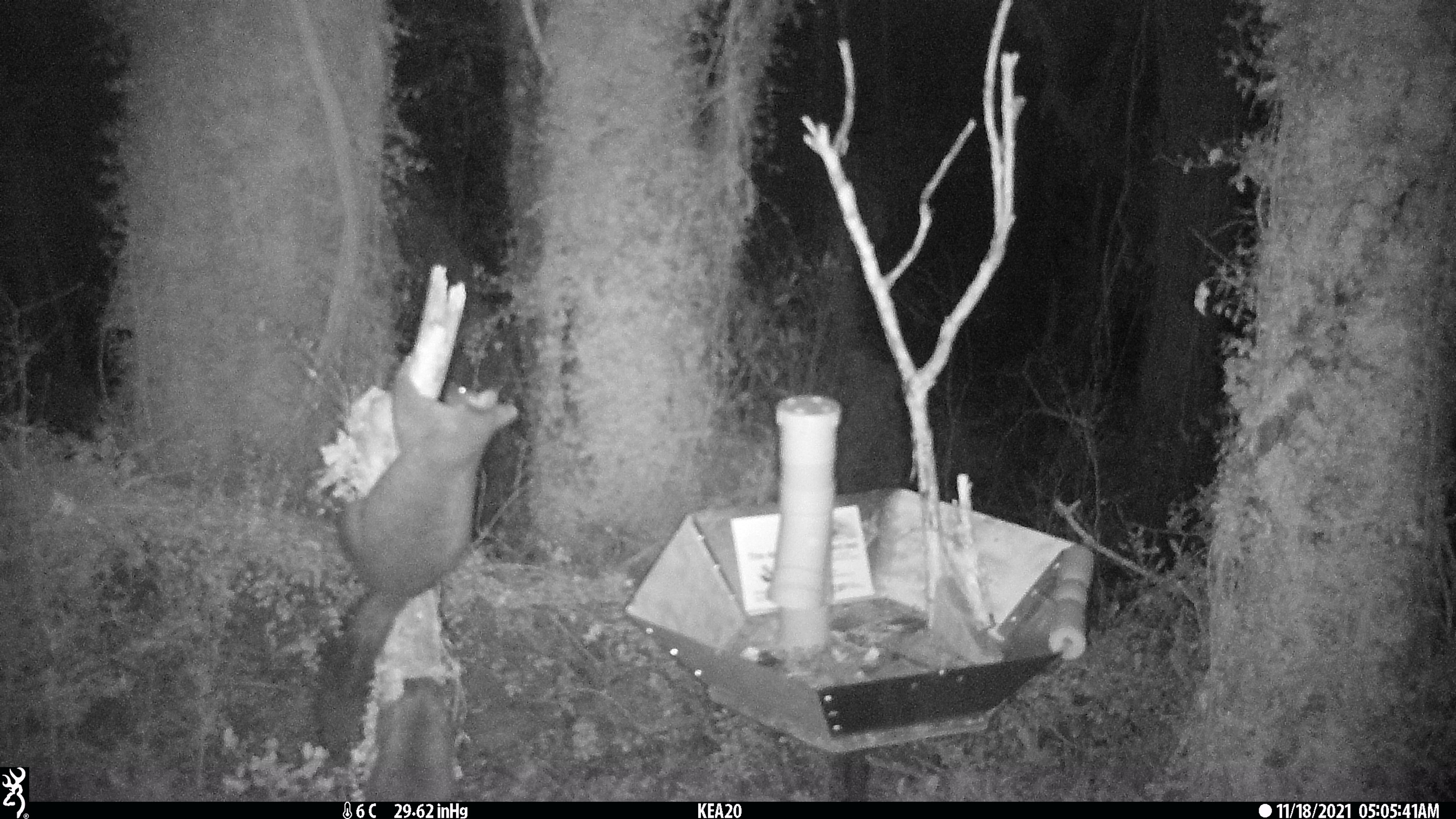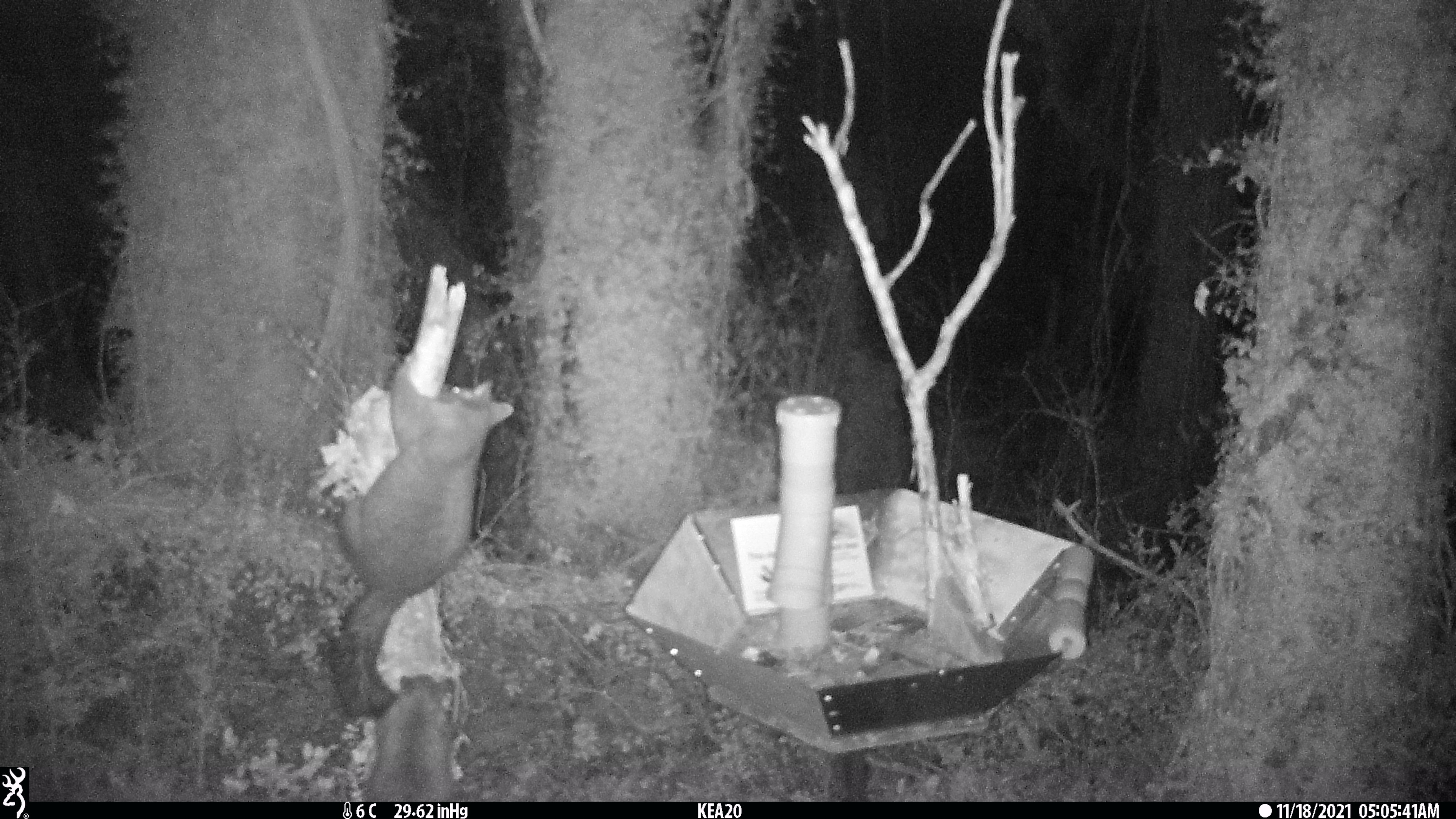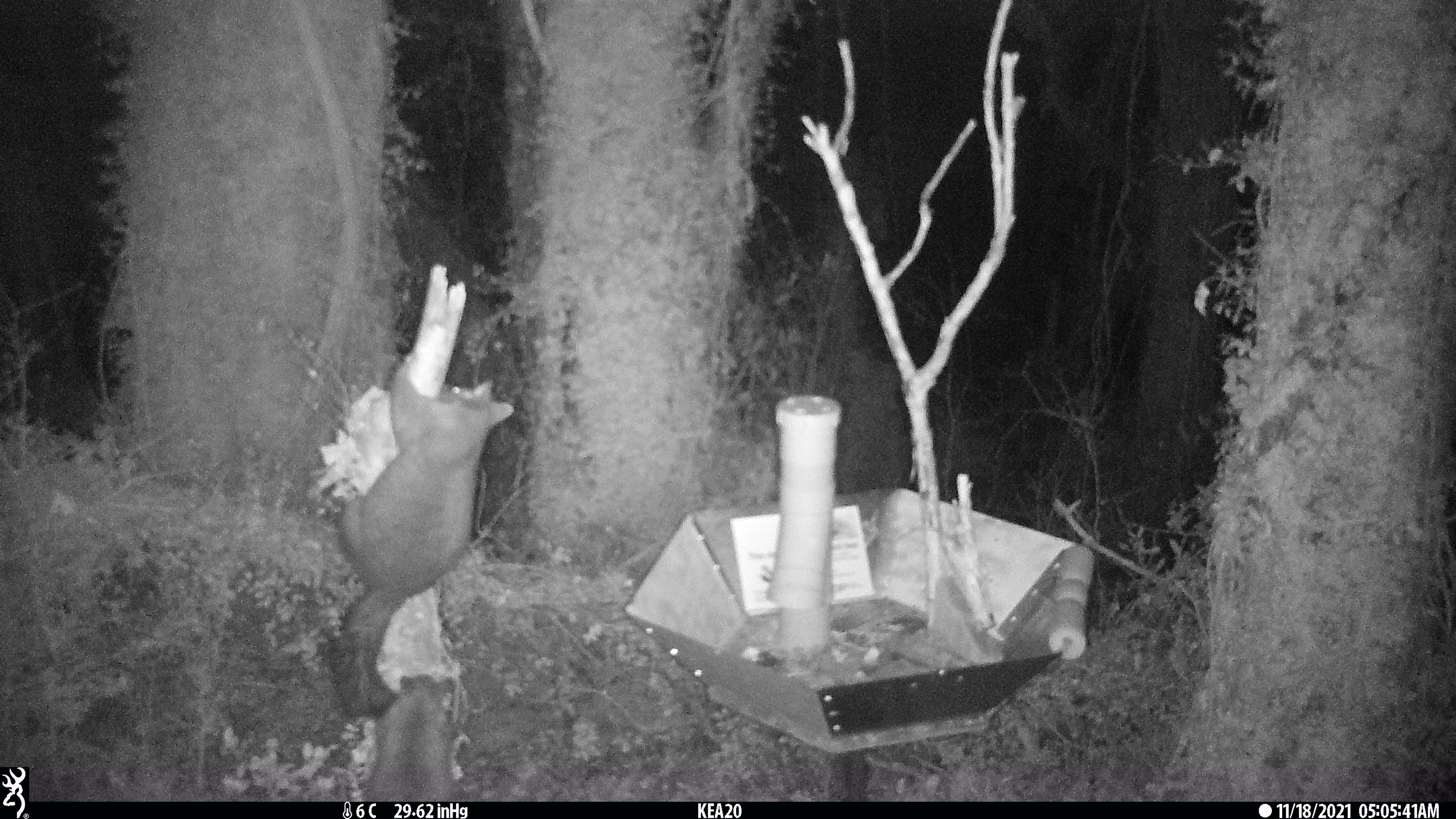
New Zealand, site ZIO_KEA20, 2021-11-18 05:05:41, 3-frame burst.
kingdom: Animalia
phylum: Chordata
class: Mammalia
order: Diprotodontia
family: Phalangeridae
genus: Trichosurus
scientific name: Trichosurus vulpecula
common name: common brushtail possum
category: possum